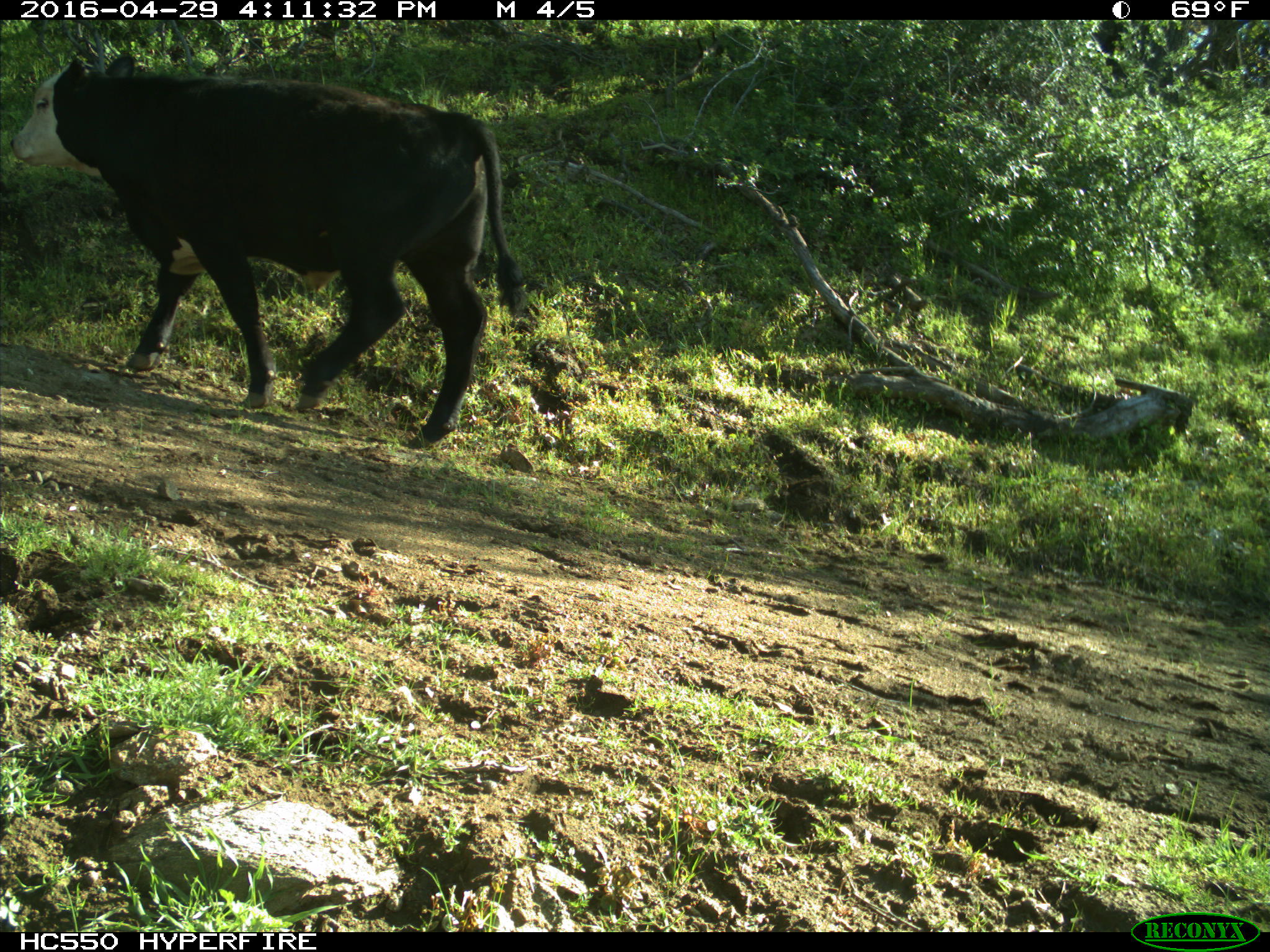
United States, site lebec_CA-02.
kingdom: Animalia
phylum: Chordata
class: Mammalia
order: Artiodactyla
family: Bovidae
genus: Bos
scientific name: Bos taurus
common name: domestic cow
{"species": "Bos taurus (domestic cow)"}